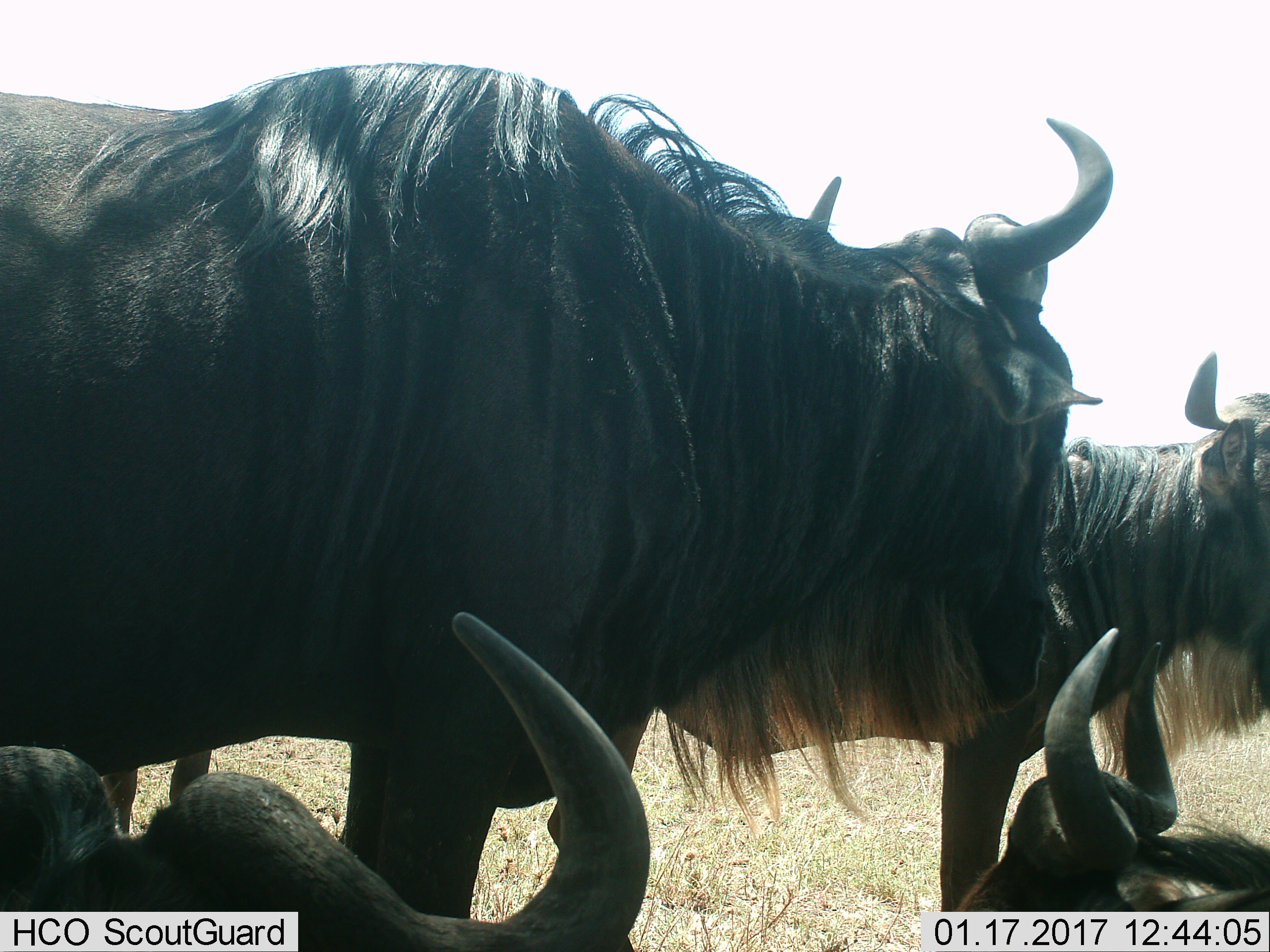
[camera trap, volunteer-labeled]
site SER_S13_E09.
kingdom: Animalia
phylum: Chordata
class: Mammalia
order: Artiodactyla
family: Bovidae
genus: Connochaetes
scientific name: Connochaetes taurinus taurinus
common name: blue wildebeest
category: wildebeestblue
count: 4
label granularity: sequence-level